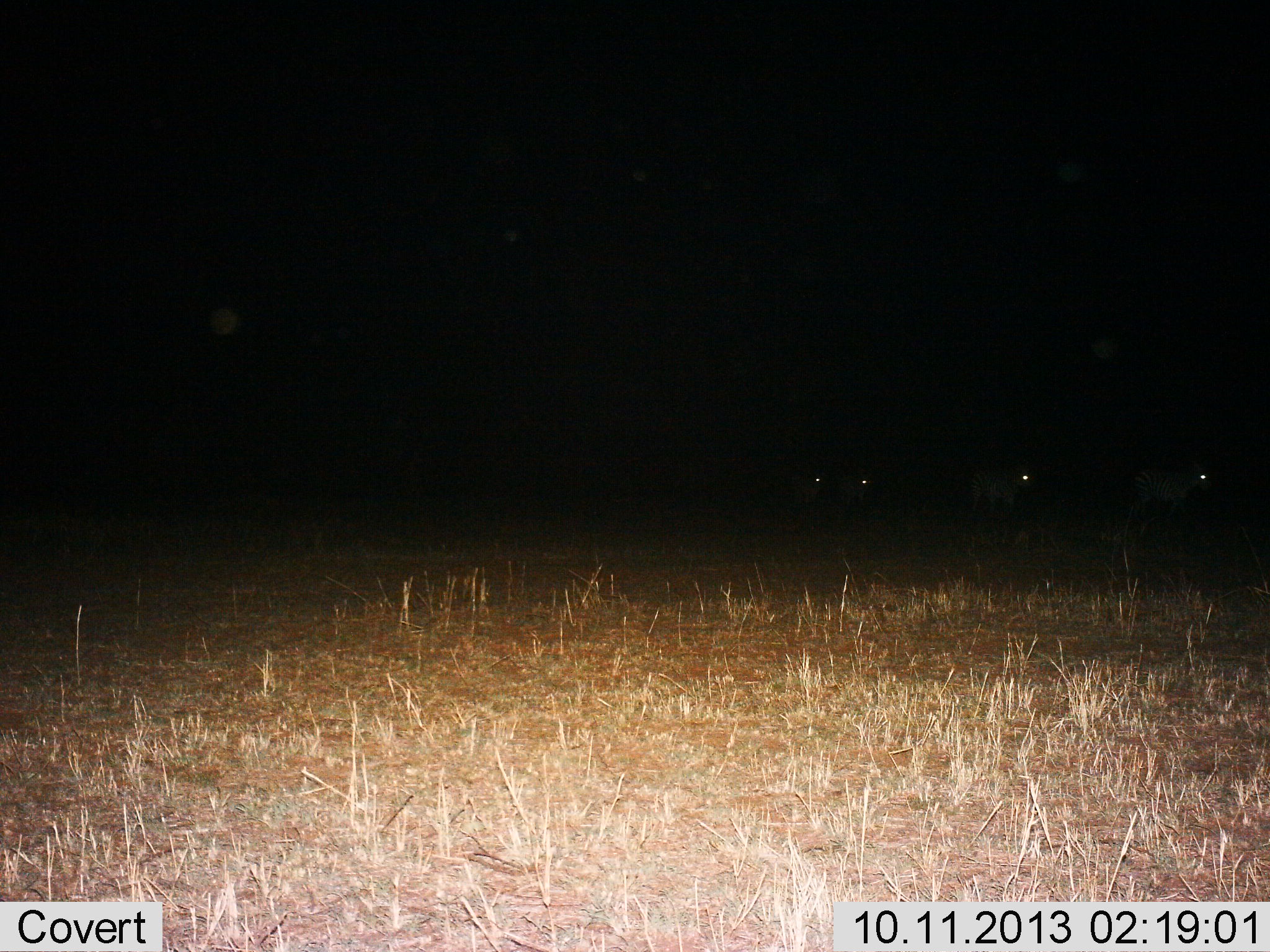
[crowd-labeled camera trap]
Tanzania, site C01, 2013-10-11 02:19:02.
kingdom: Animalia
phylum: Chordata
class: Mammalia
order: Perissodactyla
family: Equidae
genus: Equus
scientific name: Equus quagga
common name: plains zebra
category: zebra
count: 4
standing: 0%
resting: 0%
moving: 100%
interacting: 0%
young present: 0%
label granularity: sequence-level